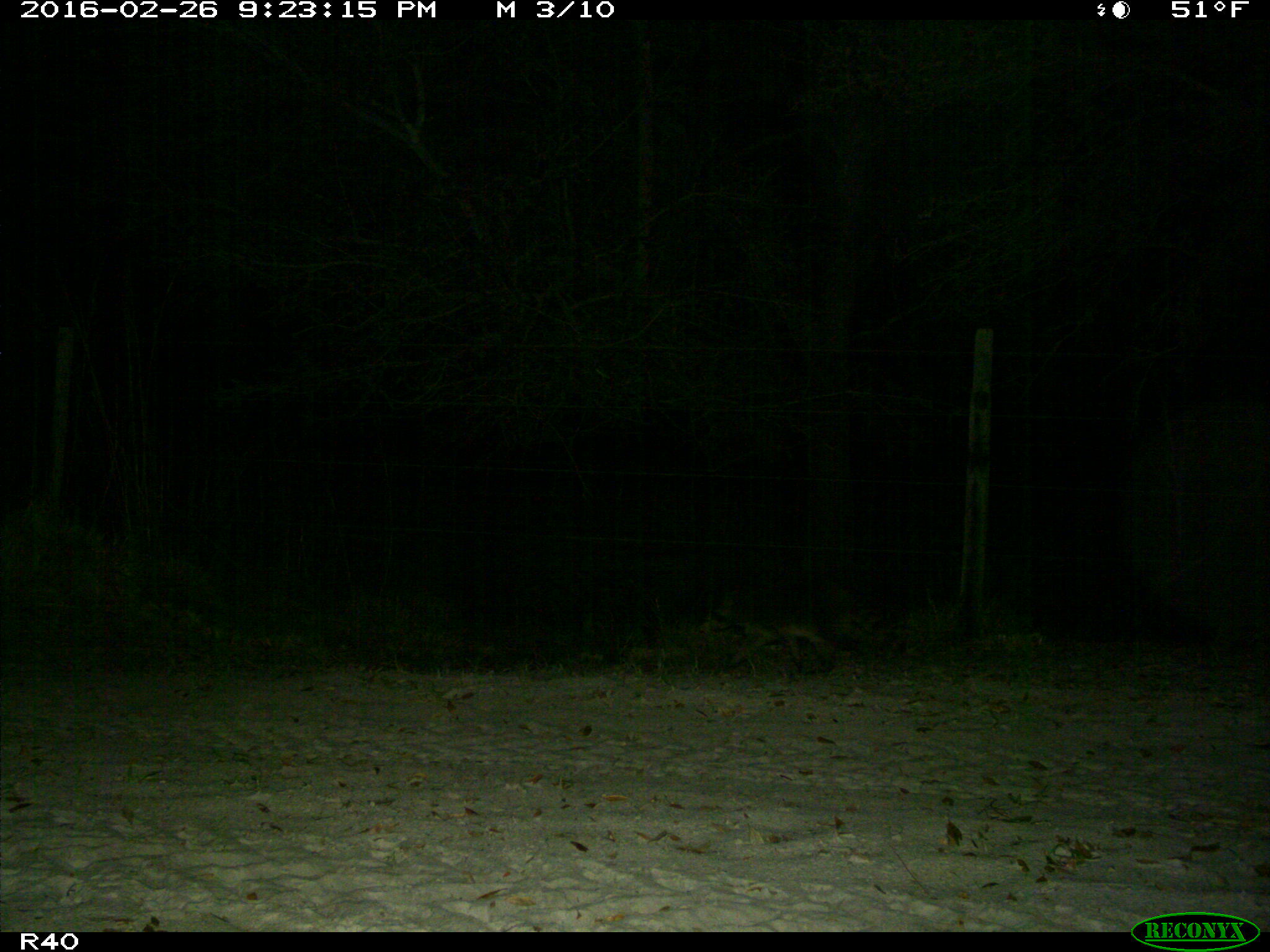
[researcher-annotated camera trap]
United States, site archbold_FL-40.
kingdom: Animalia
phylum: Chordata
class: Mammalia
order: Carnivora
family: Procyonidae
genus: Procyon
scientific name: Procyon lotor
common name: common raccoon